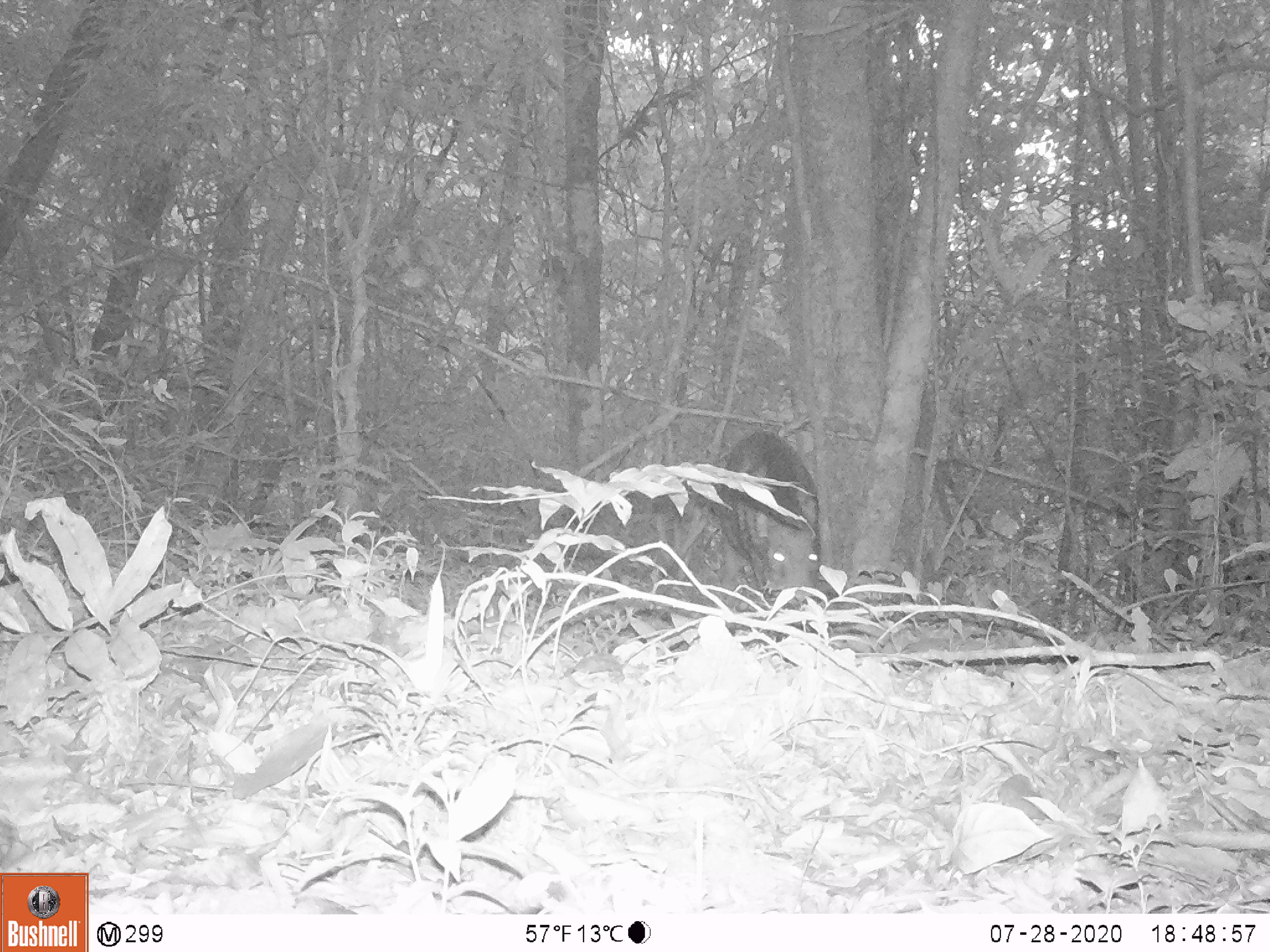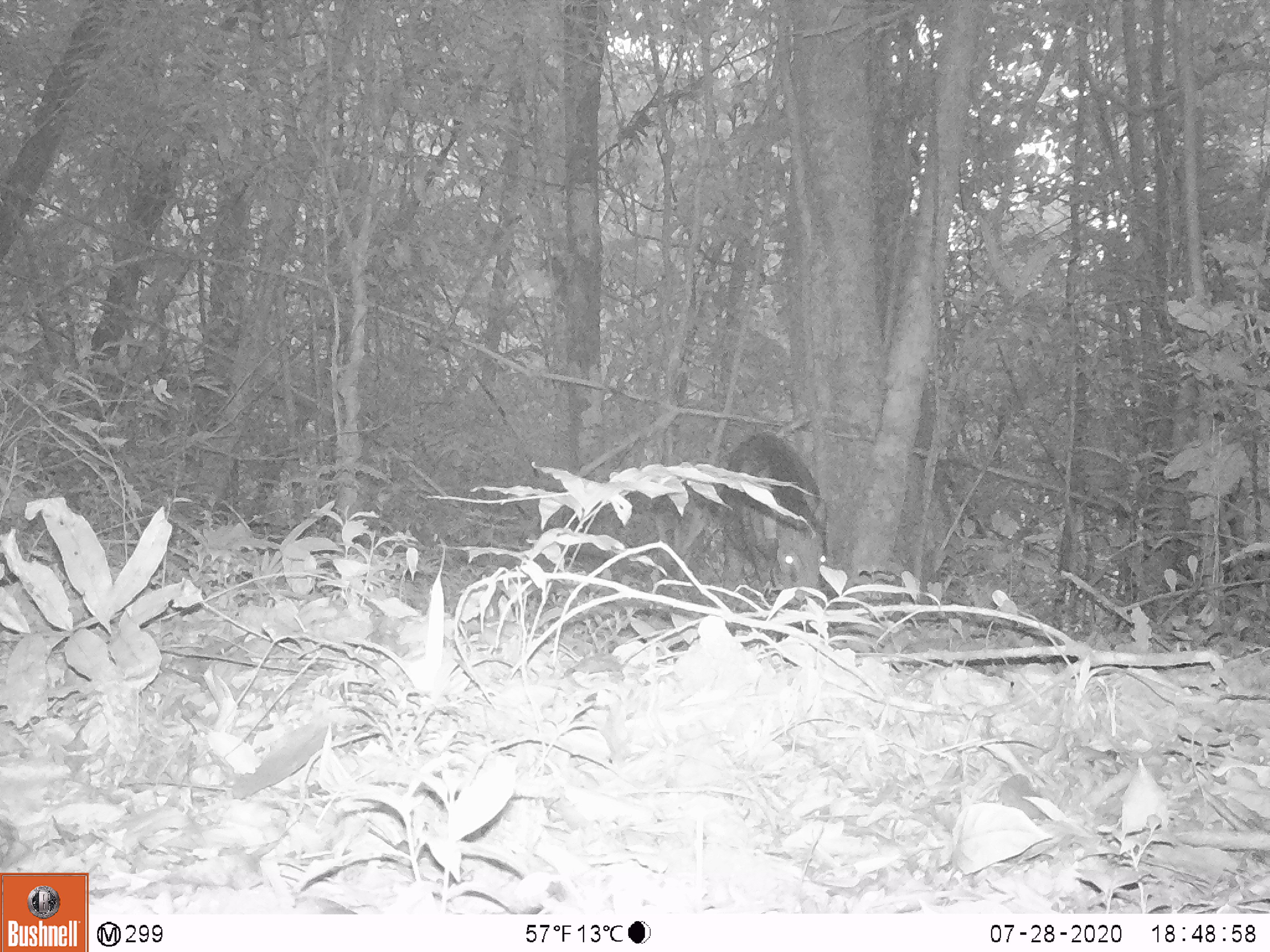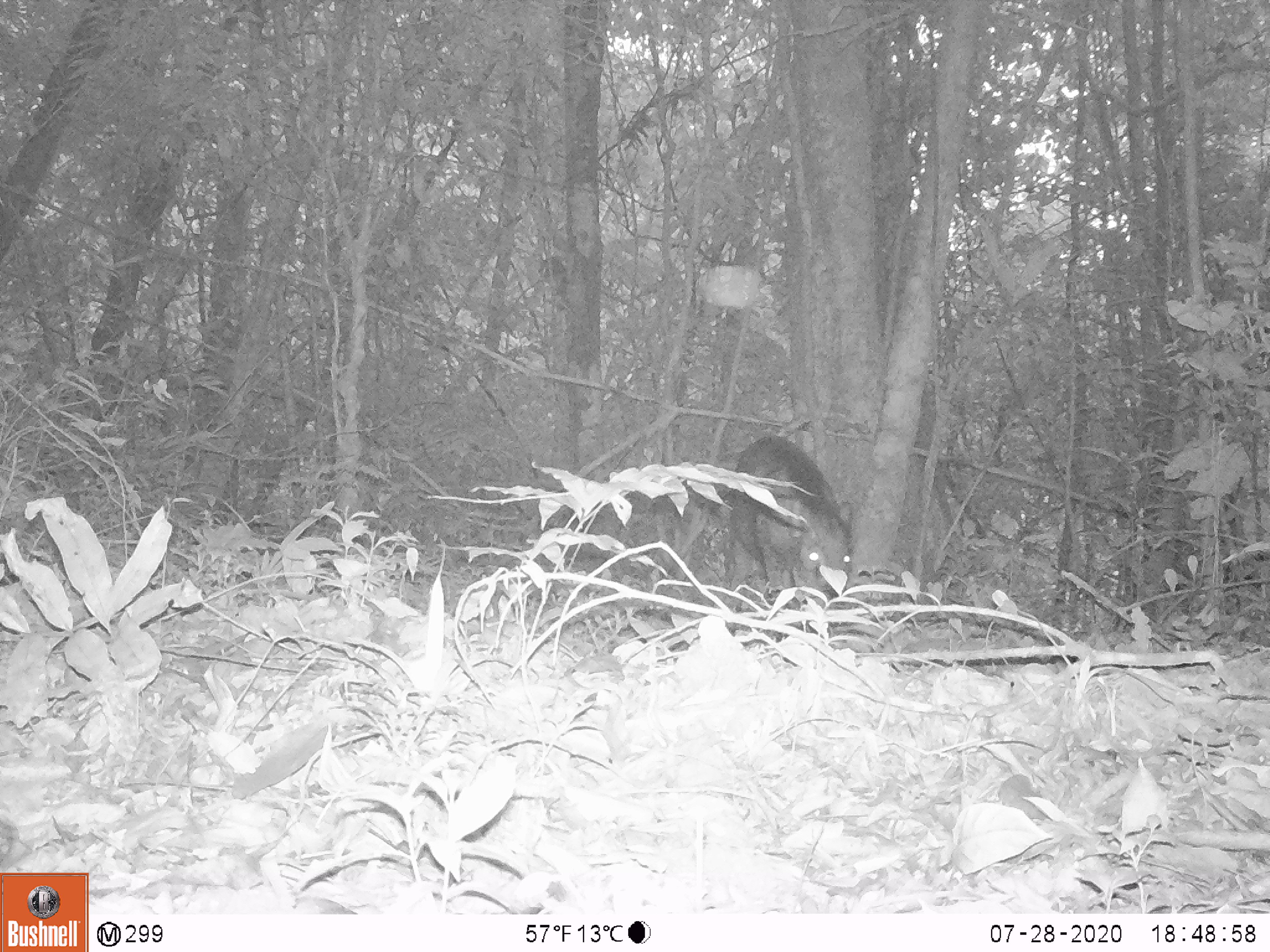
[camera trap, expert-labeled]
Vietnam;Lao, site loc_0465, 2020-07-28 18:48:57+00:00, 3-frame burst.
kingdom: Animalia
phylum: Chordata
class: Mammalia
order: Artiodactyla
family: Suidae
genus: Sus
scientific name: Sus scrofa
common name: eurasian wild pig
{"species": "eurasian wild pig (Sus scrofa)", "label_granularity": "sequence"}